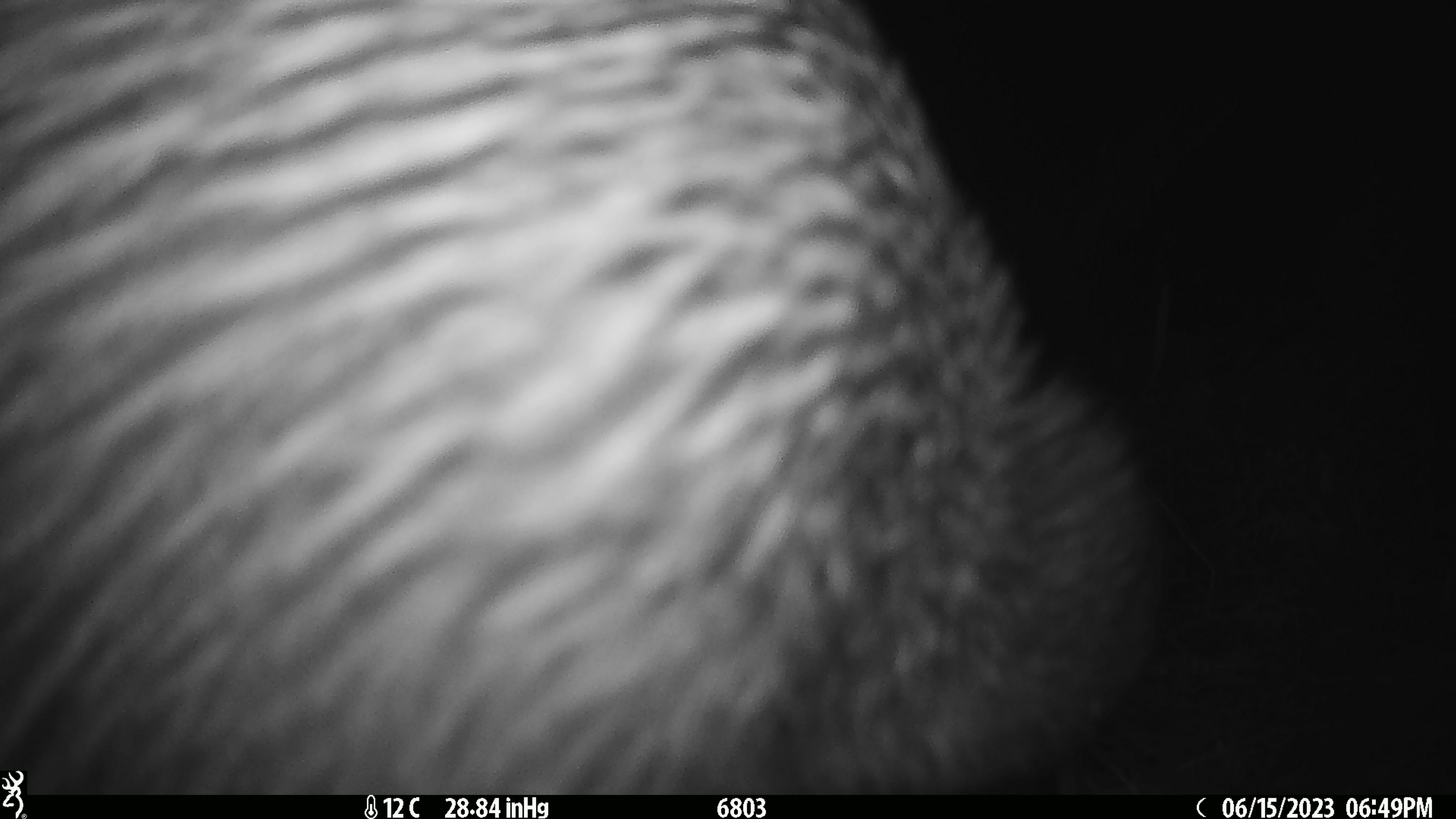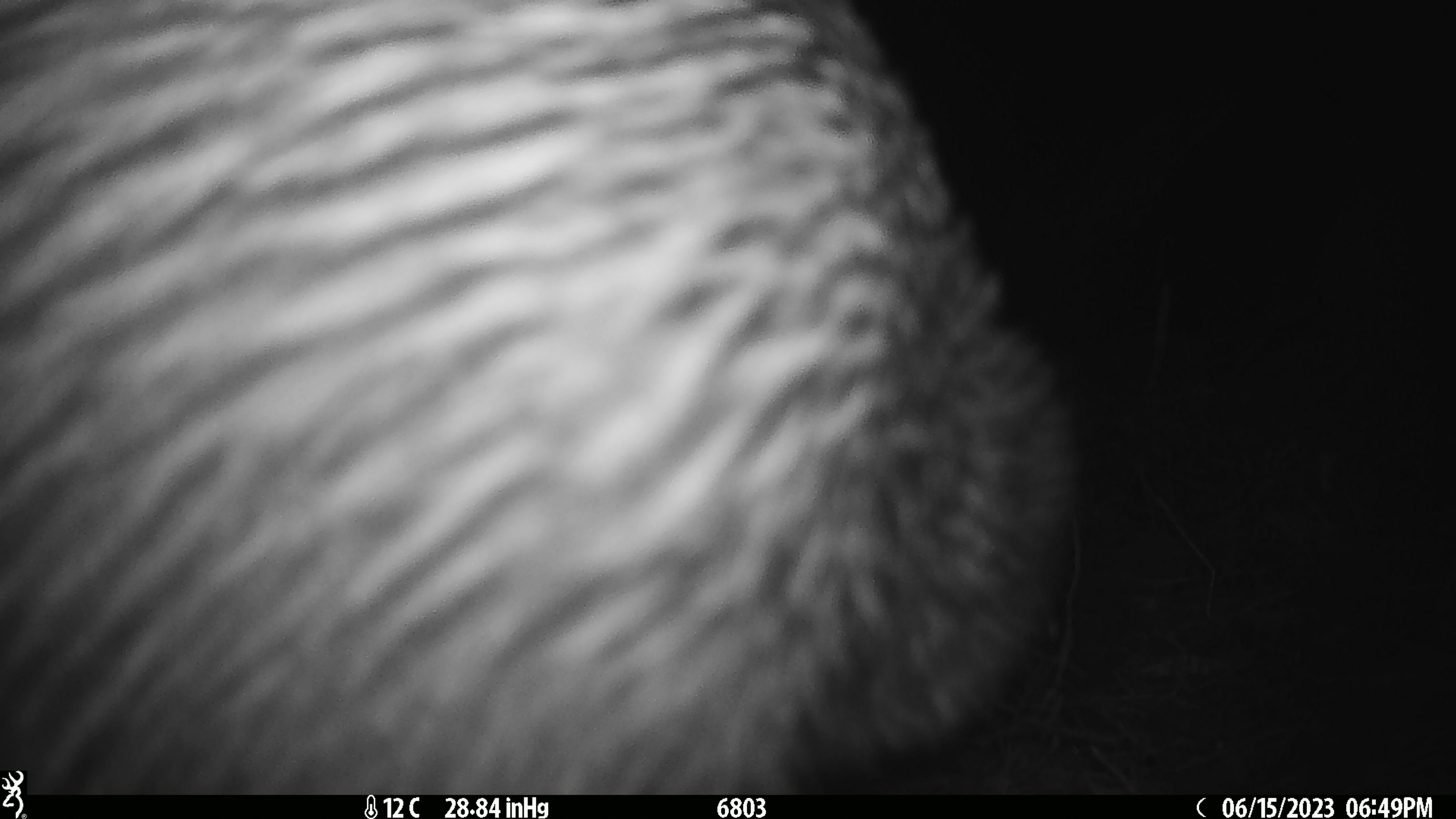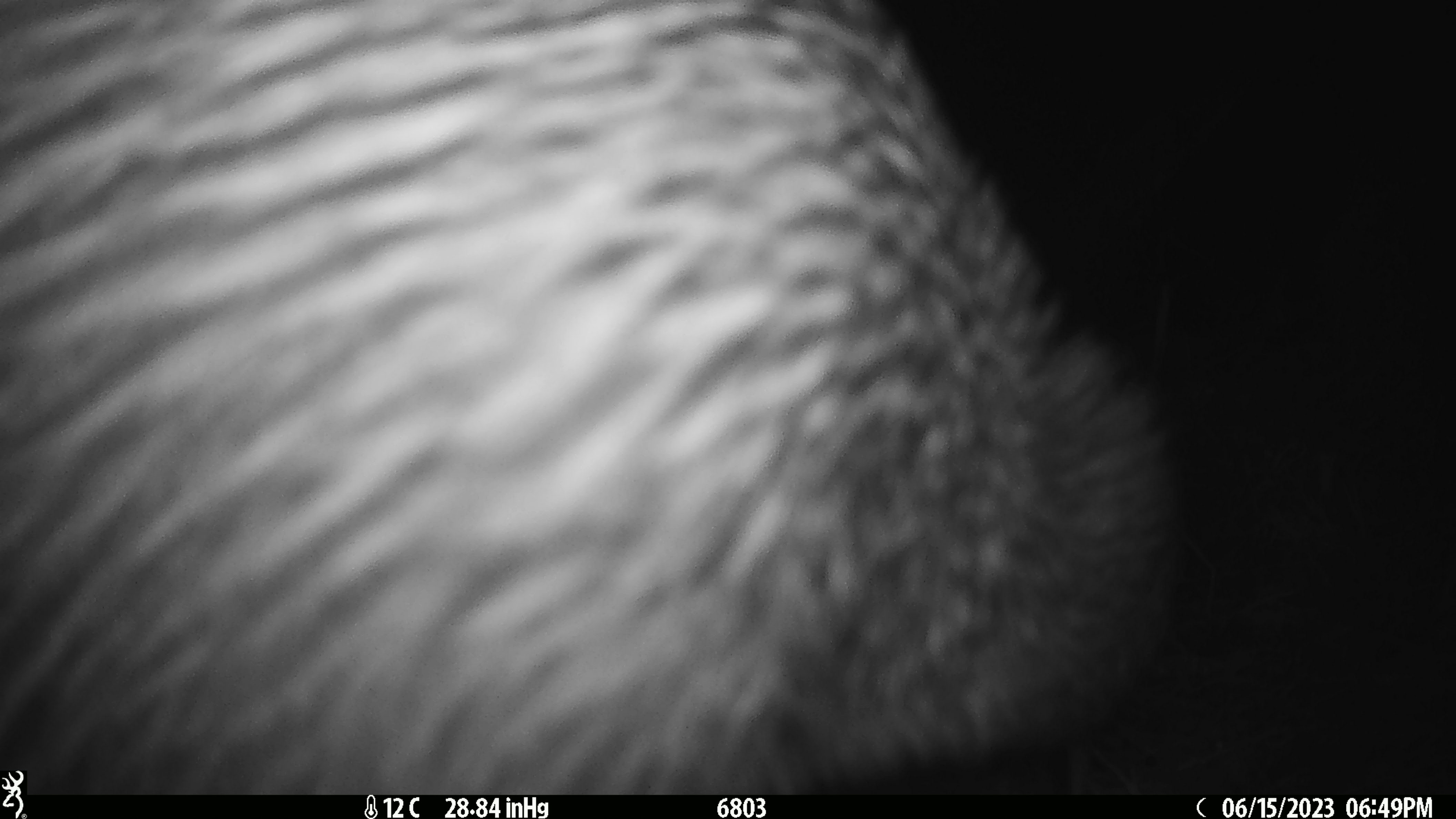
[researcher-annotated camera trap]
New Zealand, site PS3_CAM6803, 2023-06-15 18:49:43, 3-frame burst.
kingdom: Animalia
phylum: Chordata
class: Aves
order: Apterygiformes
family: Apterygidae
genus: Apteryx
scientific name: Apteryx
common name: kiwi